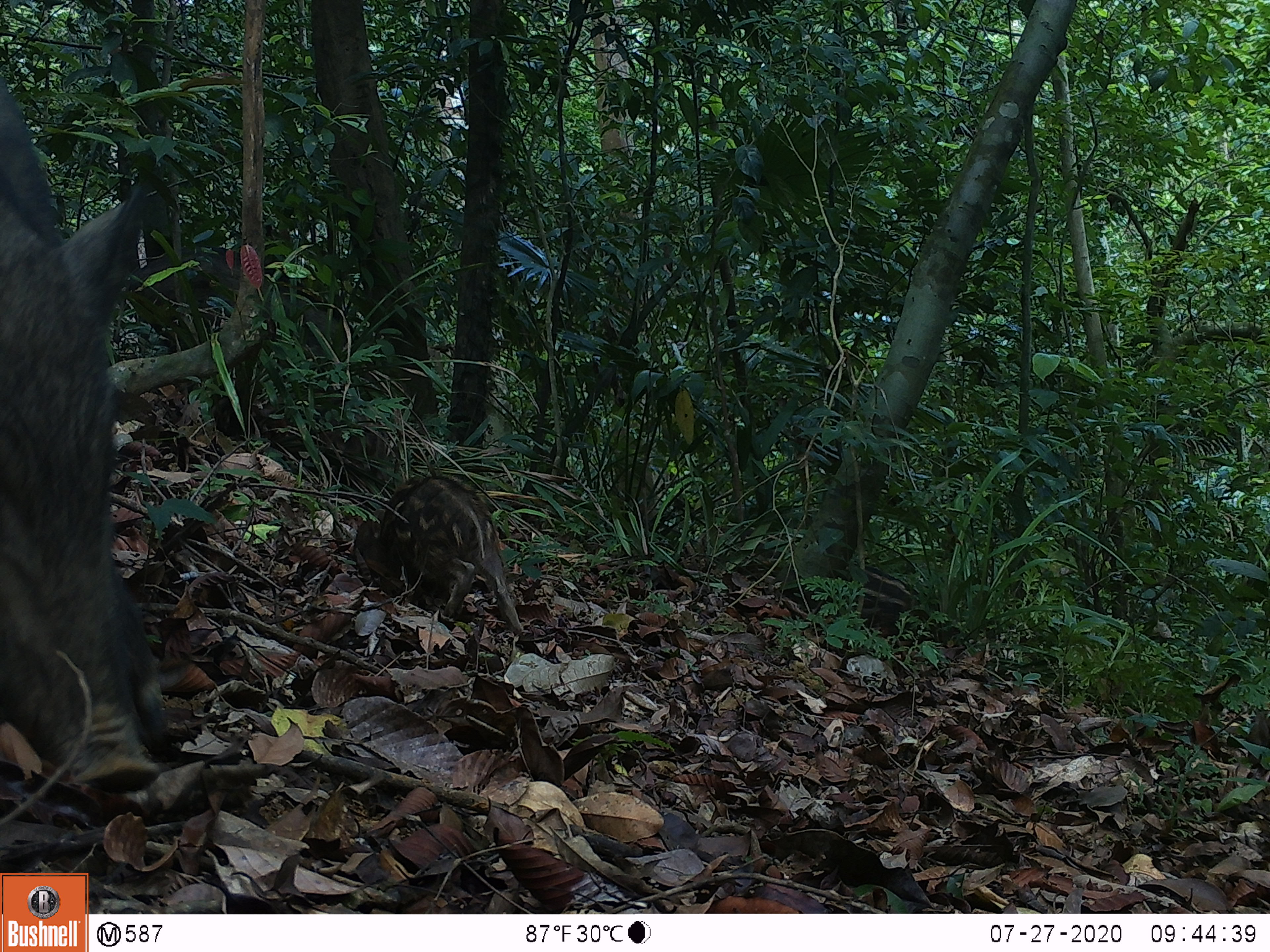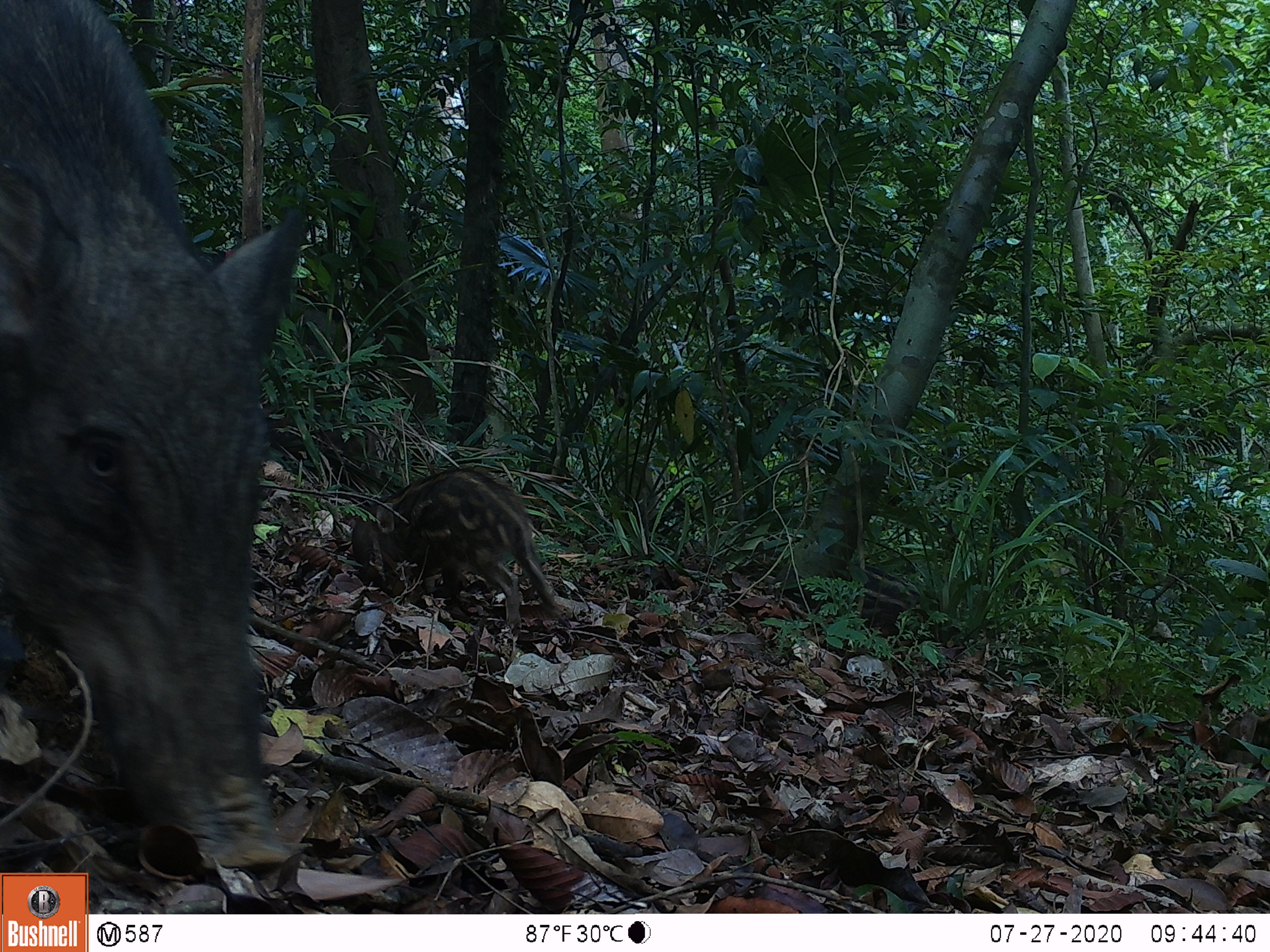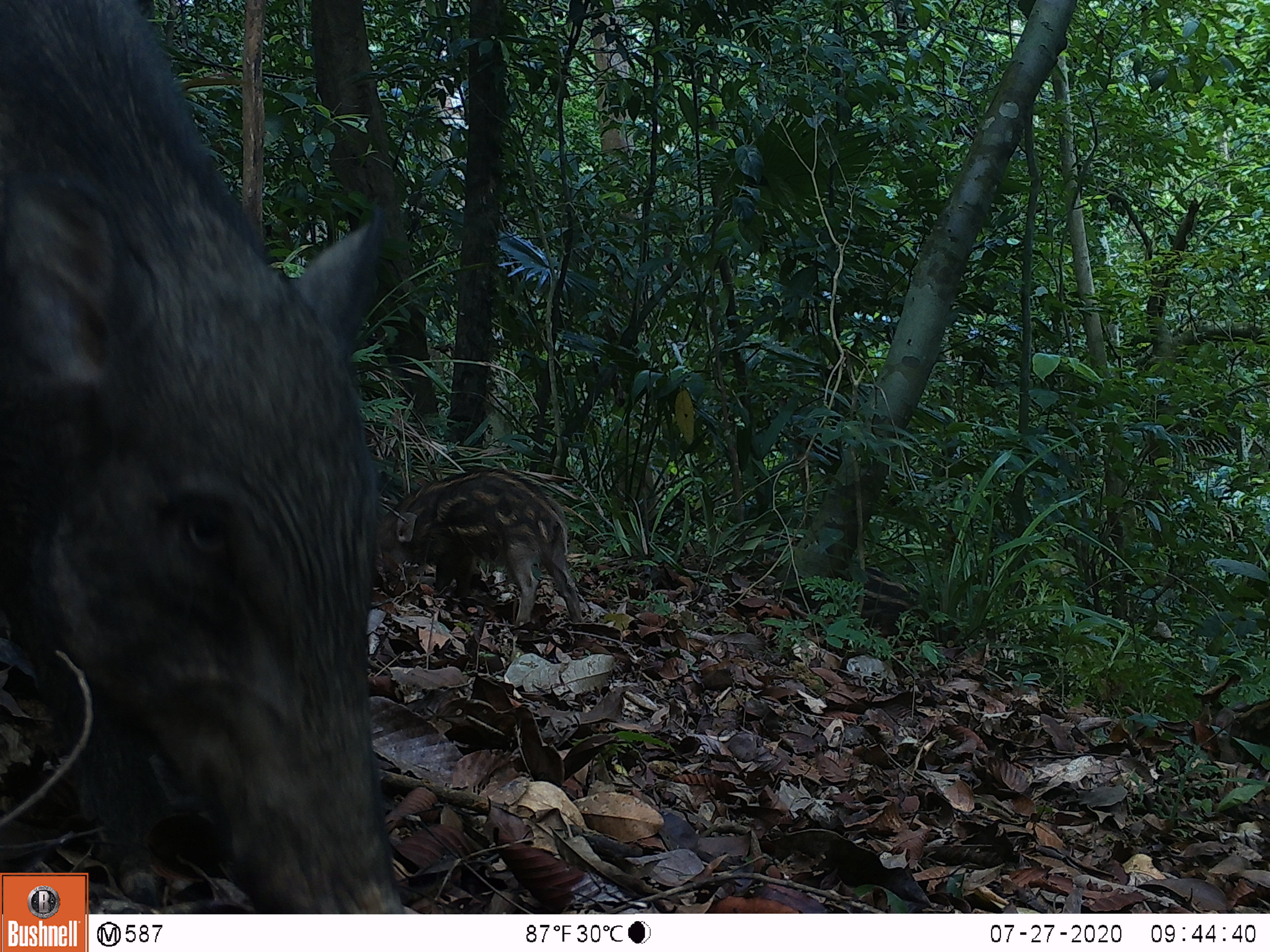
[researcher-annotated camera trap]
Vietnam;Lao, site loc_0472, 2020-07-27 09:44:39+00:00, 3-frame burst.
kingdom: Animalia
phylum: Chordata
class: Mammalia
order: Artiodactyla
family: Suidae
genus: Sus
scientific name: Sus scrofa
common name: eurasian wild pig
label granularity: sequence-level